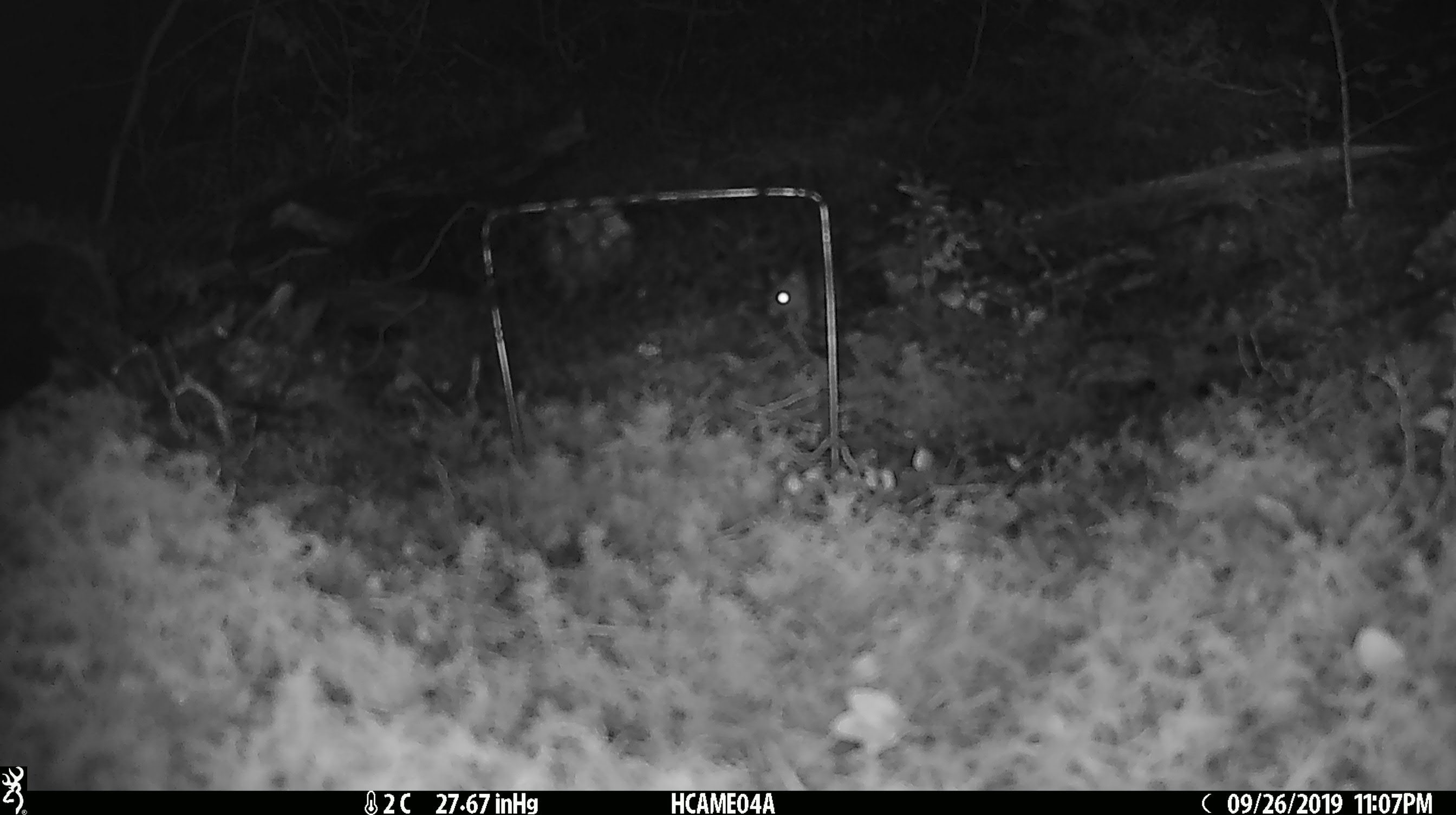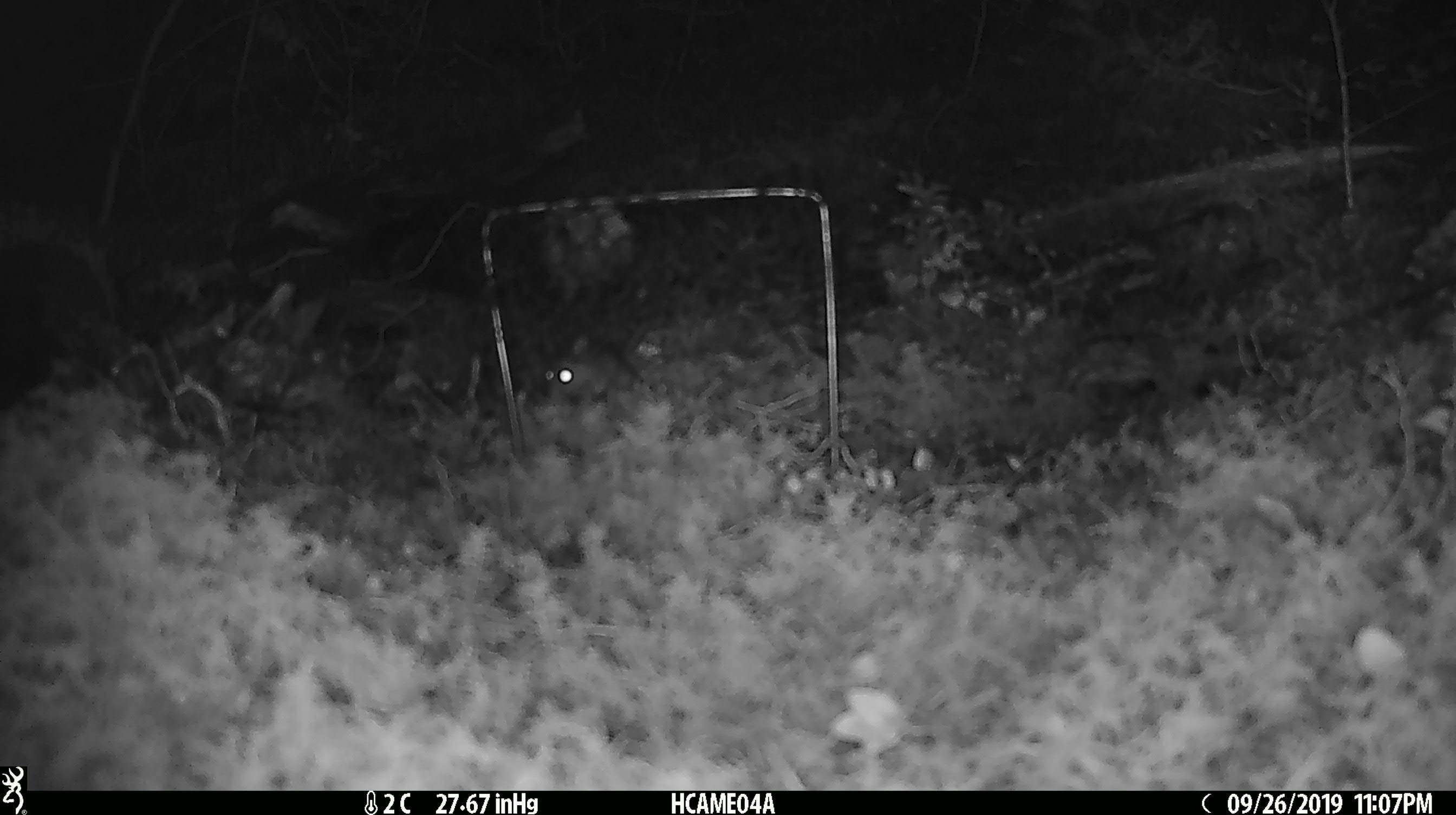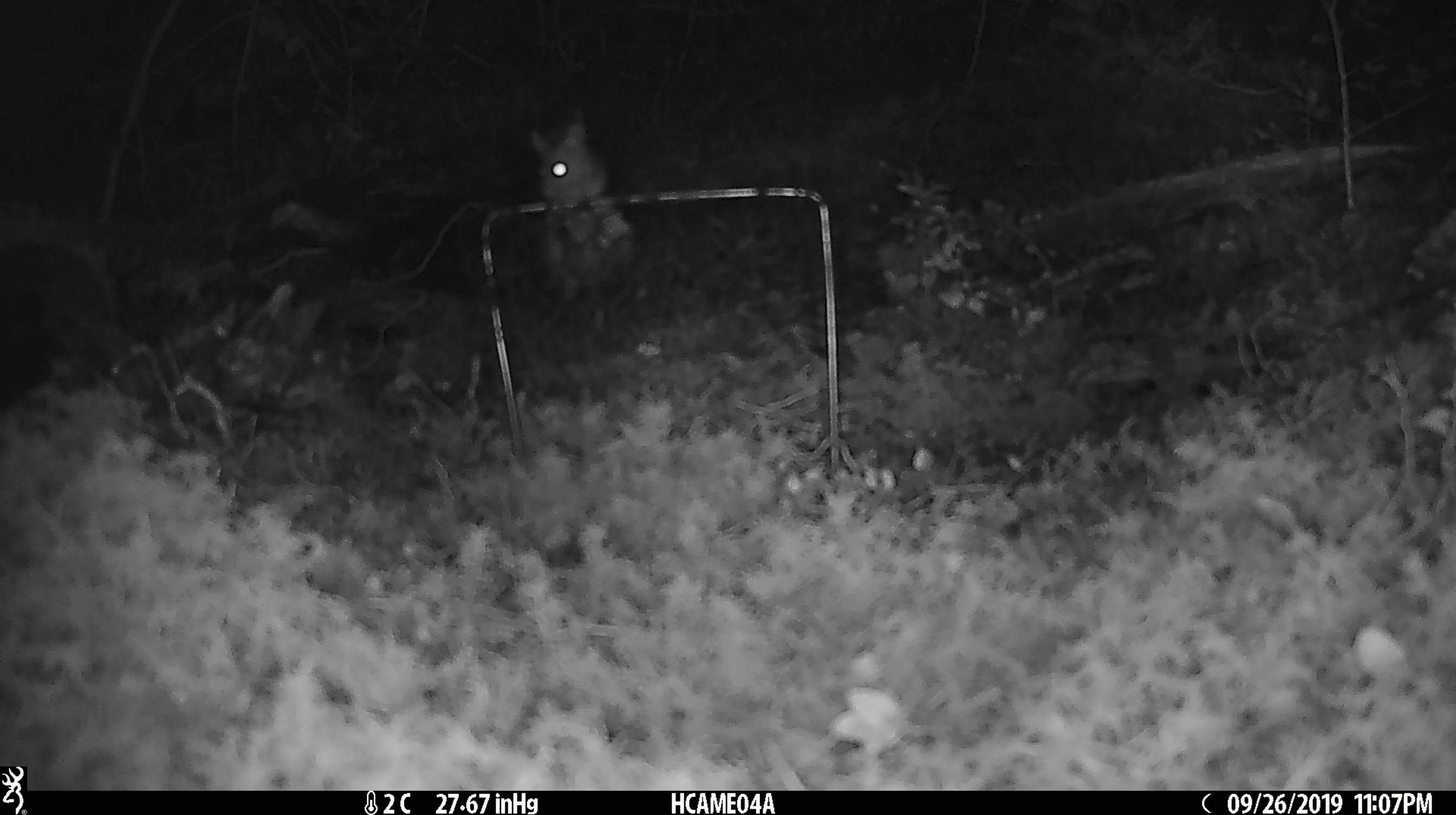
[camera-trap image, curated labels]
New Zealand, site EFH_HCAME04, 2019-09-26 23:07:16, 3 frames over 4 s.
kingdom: Animalia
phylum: Chordata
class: Mammalia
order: Rodentia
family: Muridae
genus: Mus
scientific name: Mus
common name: mouse